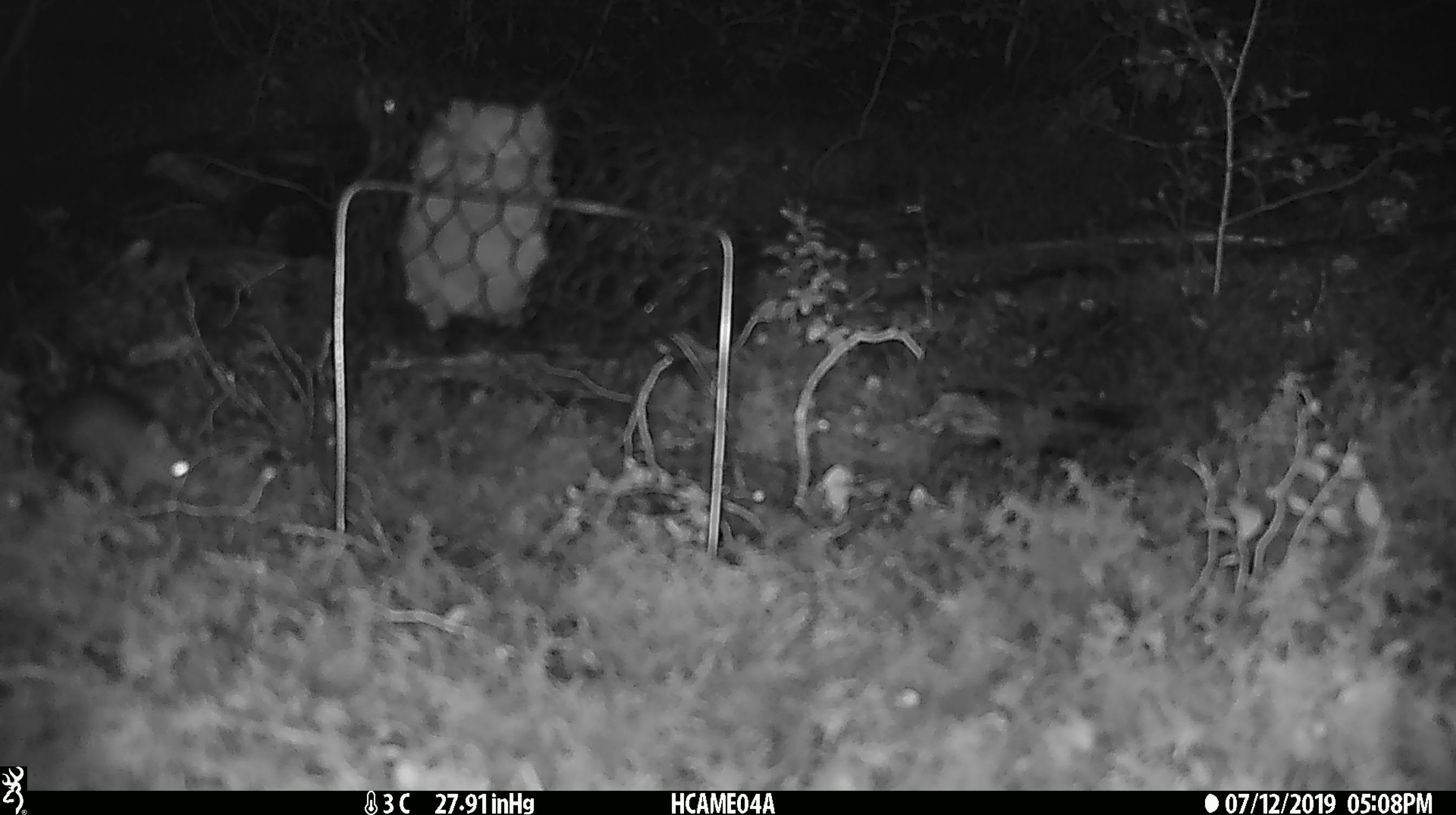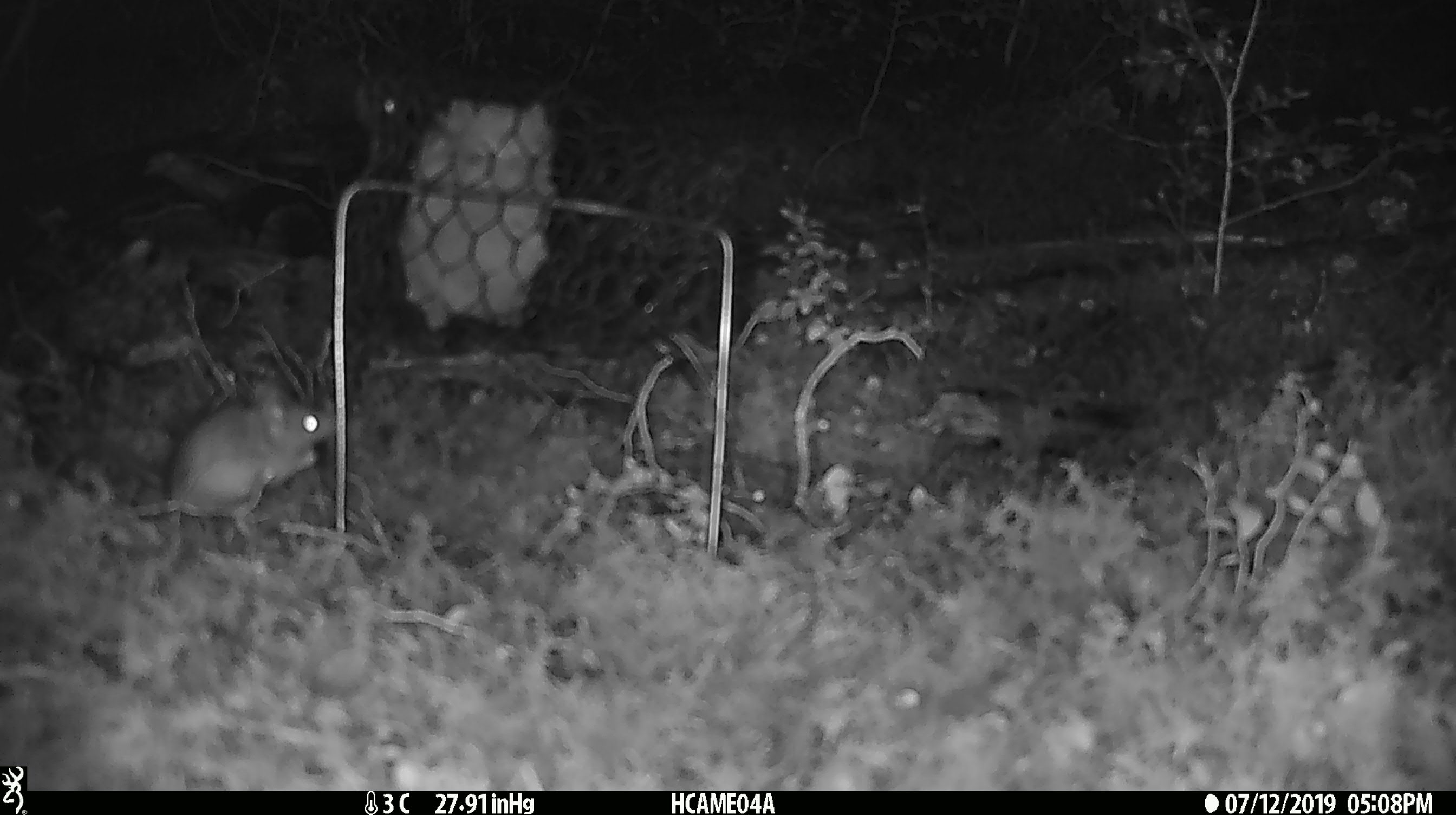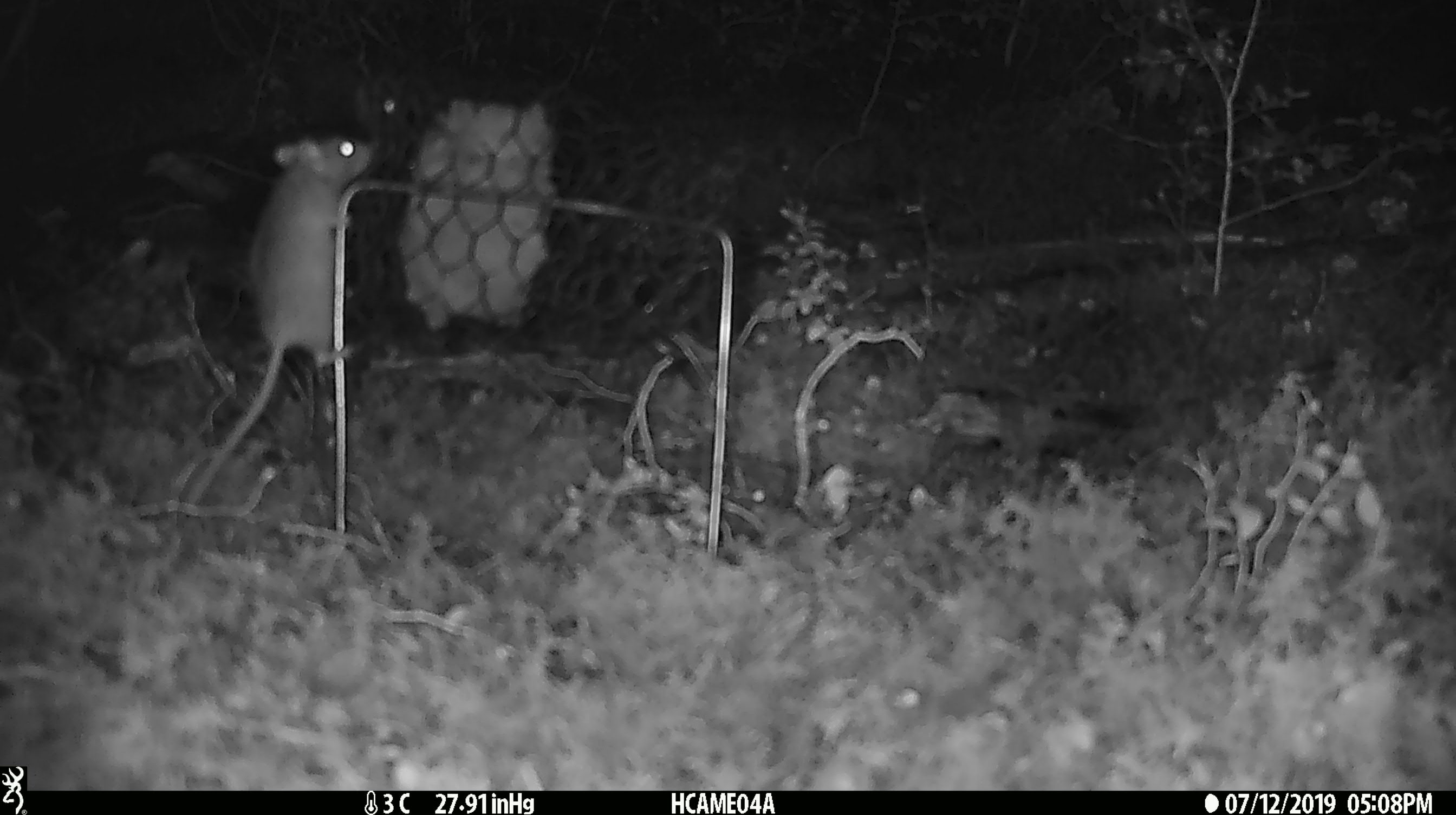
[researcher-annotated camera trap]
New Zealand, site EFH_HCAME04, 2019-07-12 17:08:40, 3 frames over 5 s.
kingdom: Animalia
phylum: Chordata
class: Mammalia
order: Rodentia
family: Muridae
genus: Mus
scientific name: Mus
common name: mouse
Mouse (Mus).